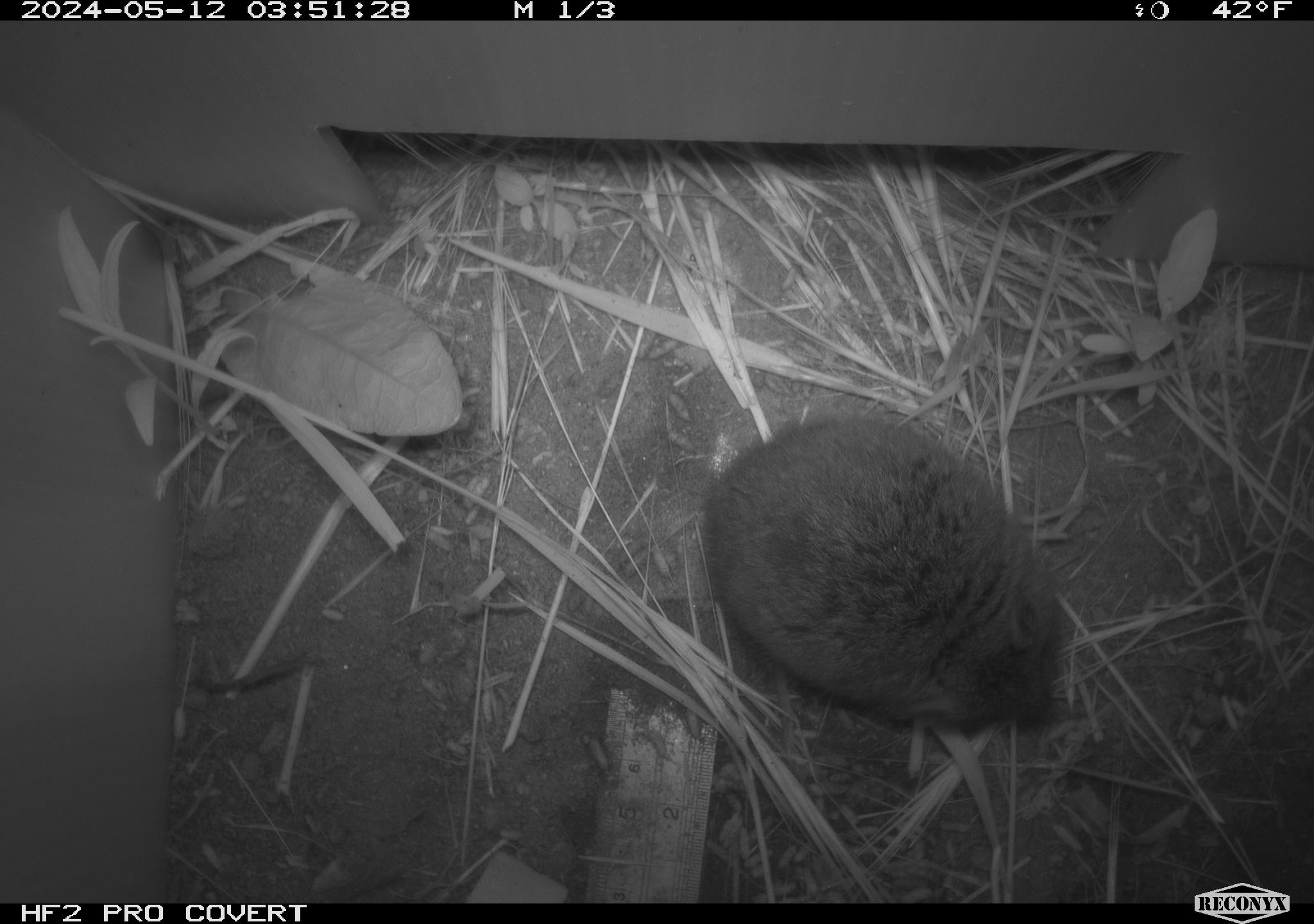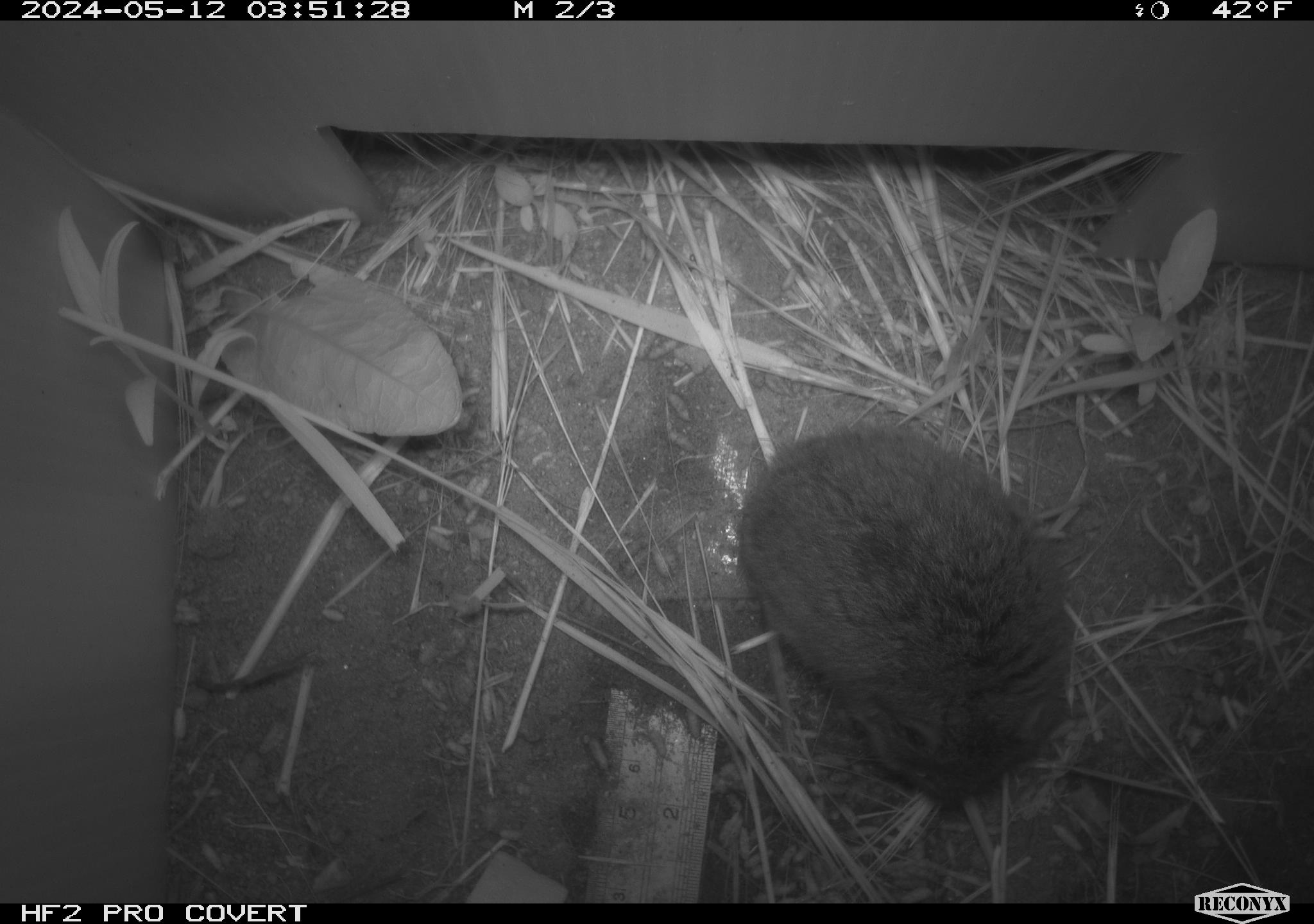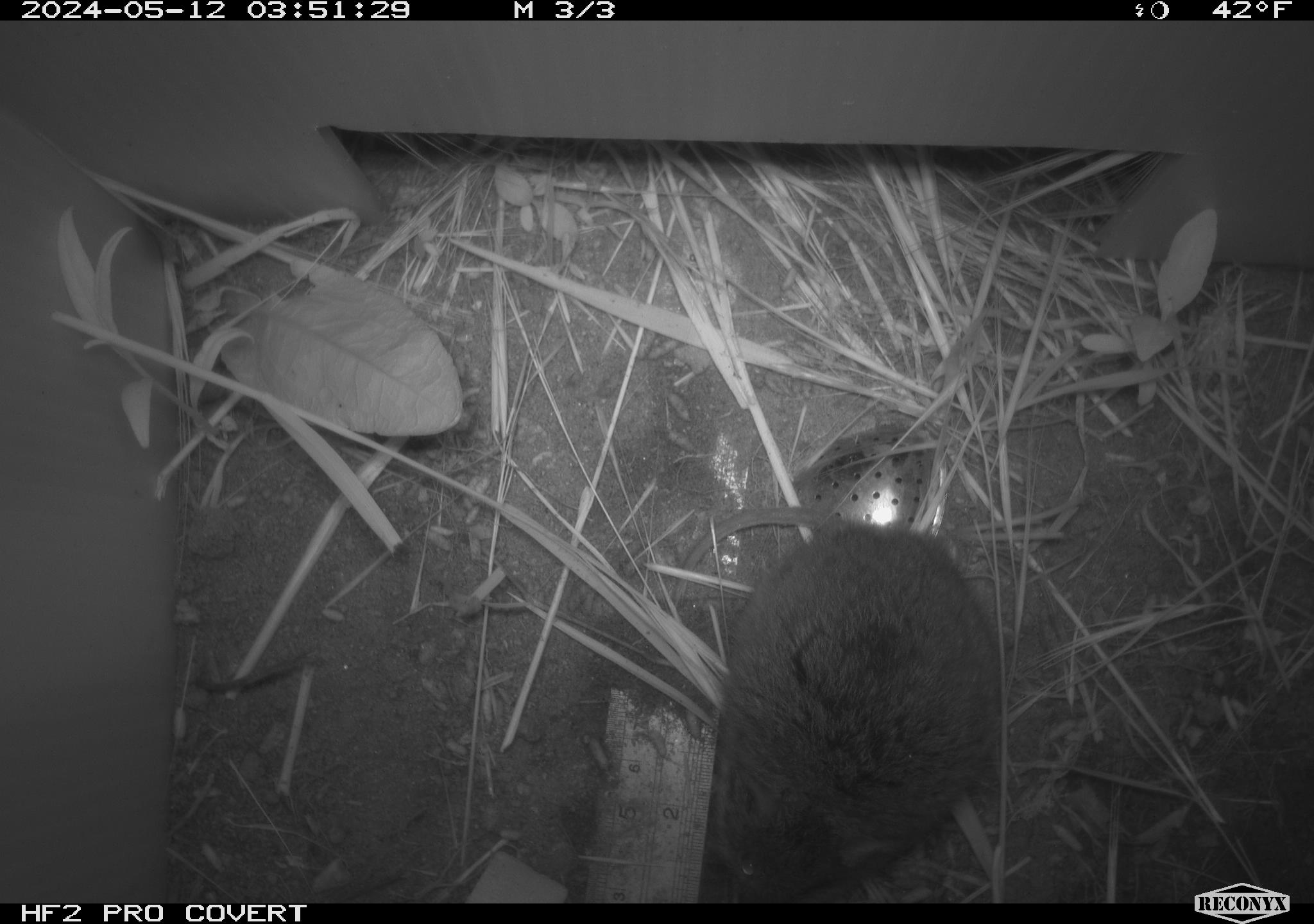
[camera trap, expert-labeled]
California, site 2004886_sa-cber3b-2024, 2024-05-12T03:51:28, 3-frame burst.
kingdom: Animalia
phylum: Chordata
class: Mammalia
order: Rodentia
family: Cricetidae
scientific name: Arvicolinae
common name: voles, lemmings, and muskrats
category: arvicolinae subfamily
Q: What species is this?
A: Arvicolinae subfamily (voles, lemmings, and muskrats) (Arvicolinae).